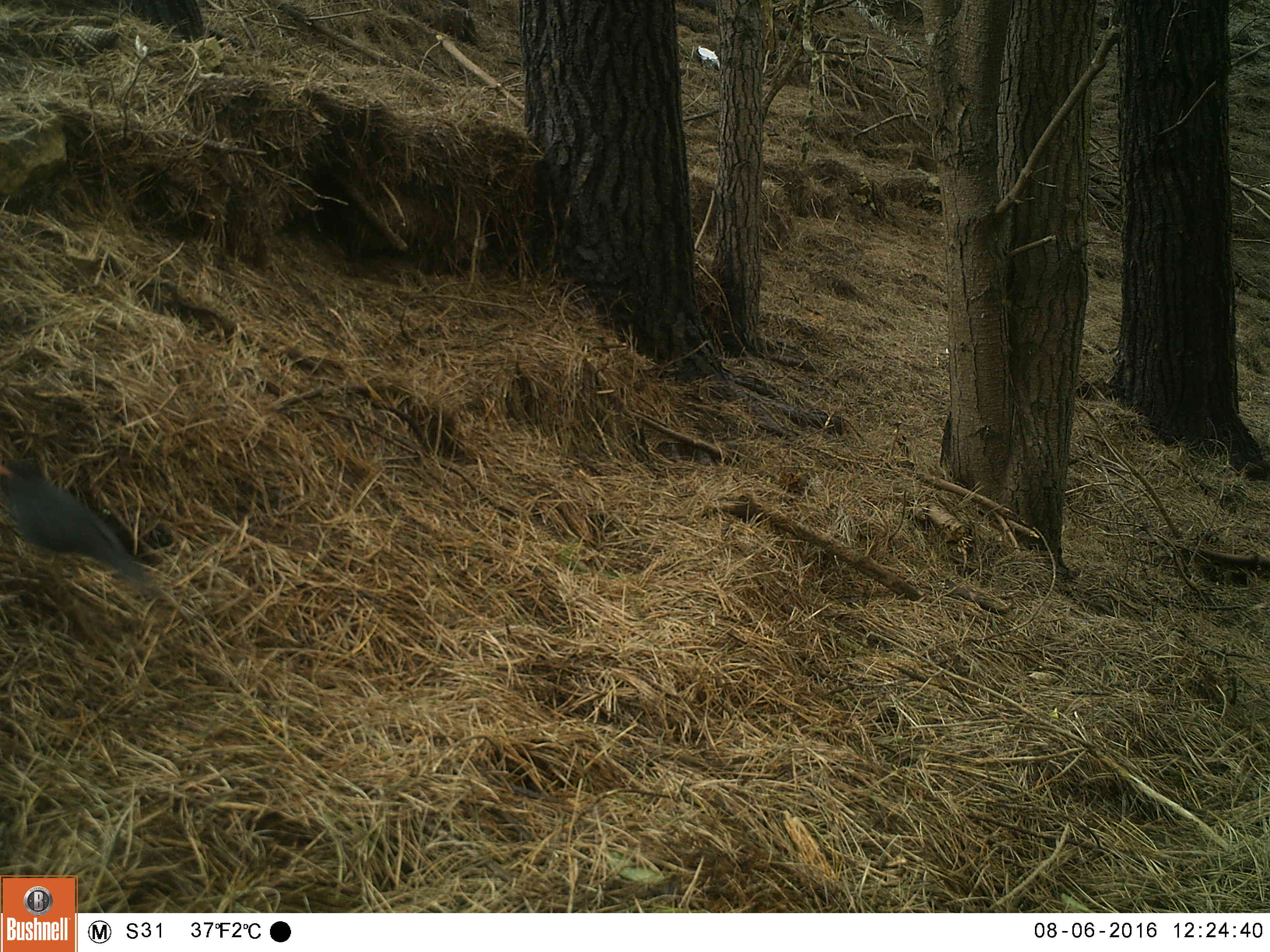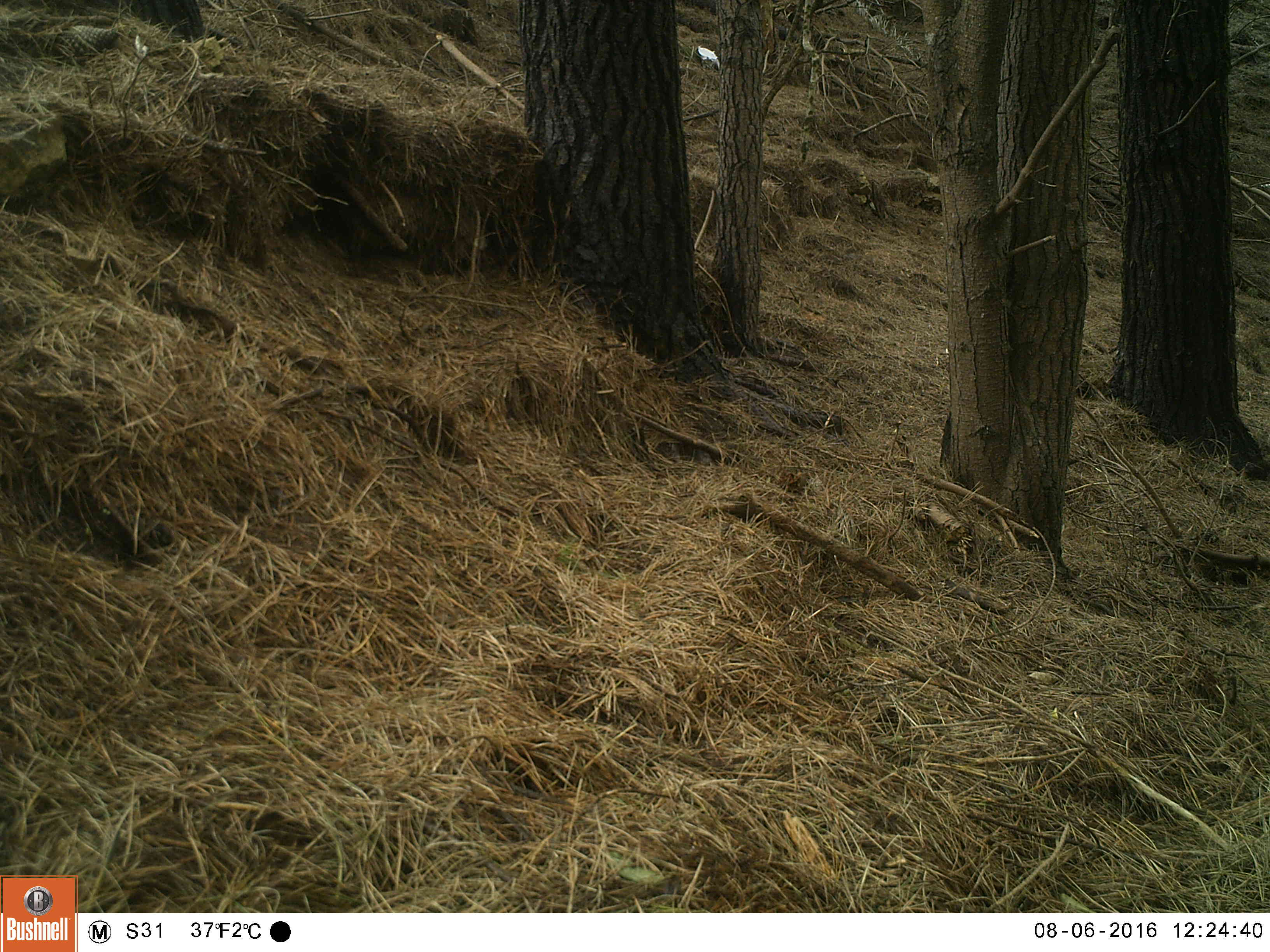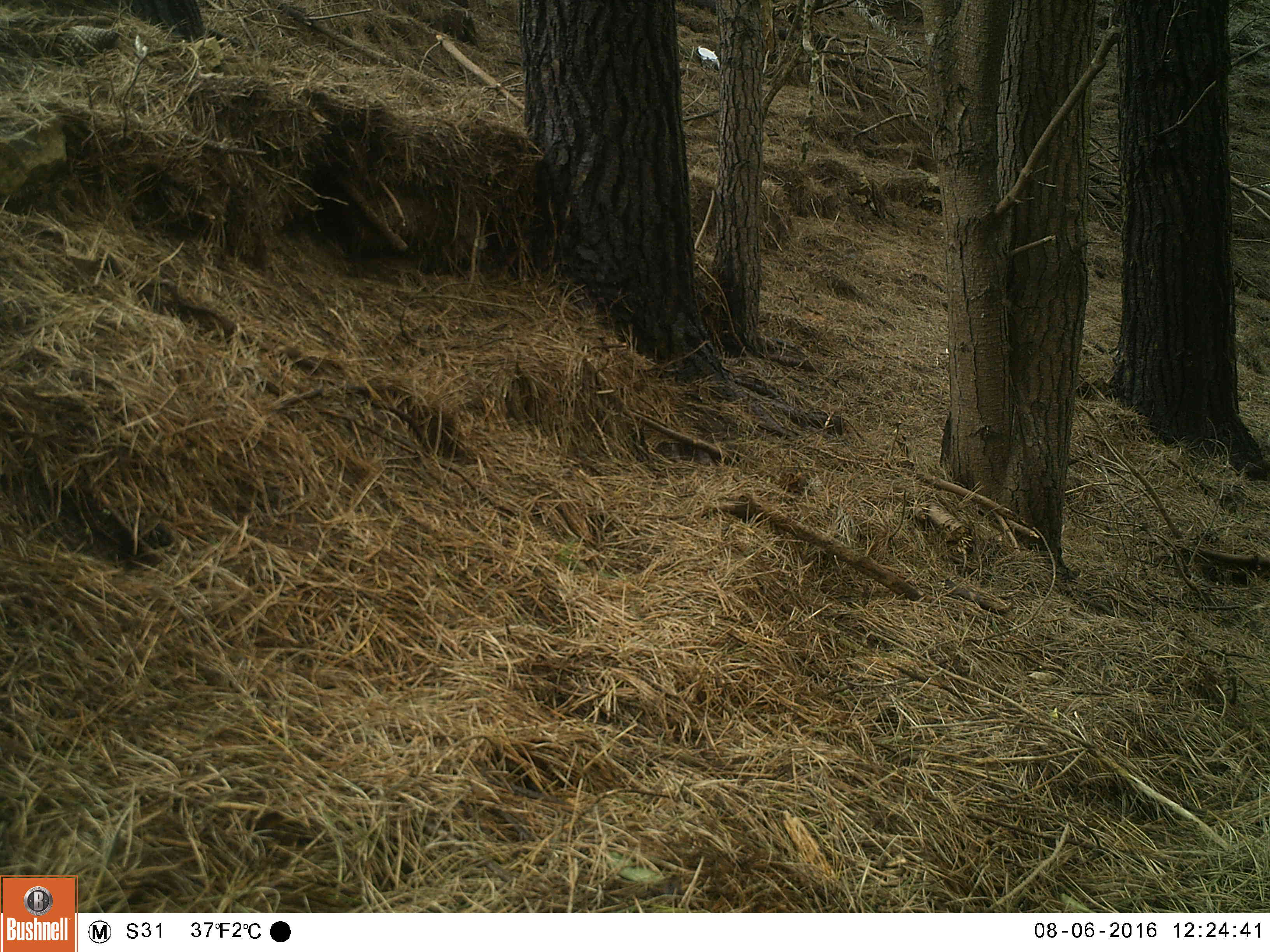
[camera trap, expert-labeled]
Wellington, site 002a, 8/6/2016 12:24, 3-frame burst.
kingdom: Animalia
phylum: Chordata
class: Aves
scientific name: Aves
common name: bird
Bird (Aves).